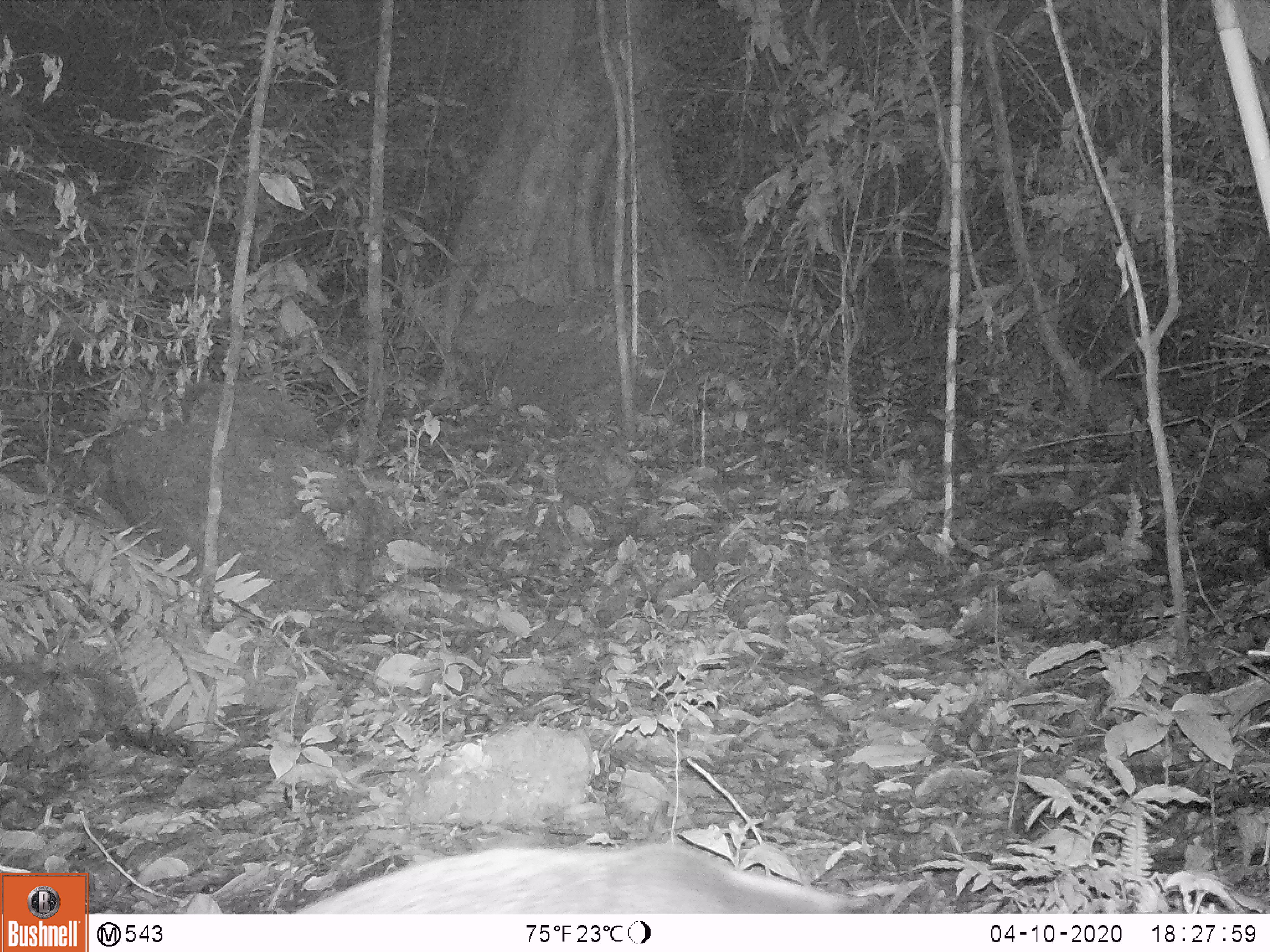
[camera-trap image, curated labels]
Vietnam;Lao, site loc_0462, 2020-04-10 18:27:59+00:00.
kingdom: Animalia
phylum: Chordata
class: Mammalia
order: Carnivora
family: Viverridae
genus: Paguma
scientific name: Paguma larvata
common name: masked palm civet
Masked palm civet (Paguma larvata). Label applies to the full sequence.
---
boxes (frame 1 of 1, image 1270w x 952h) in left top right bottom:
masked palm civet: 291 839 882 913